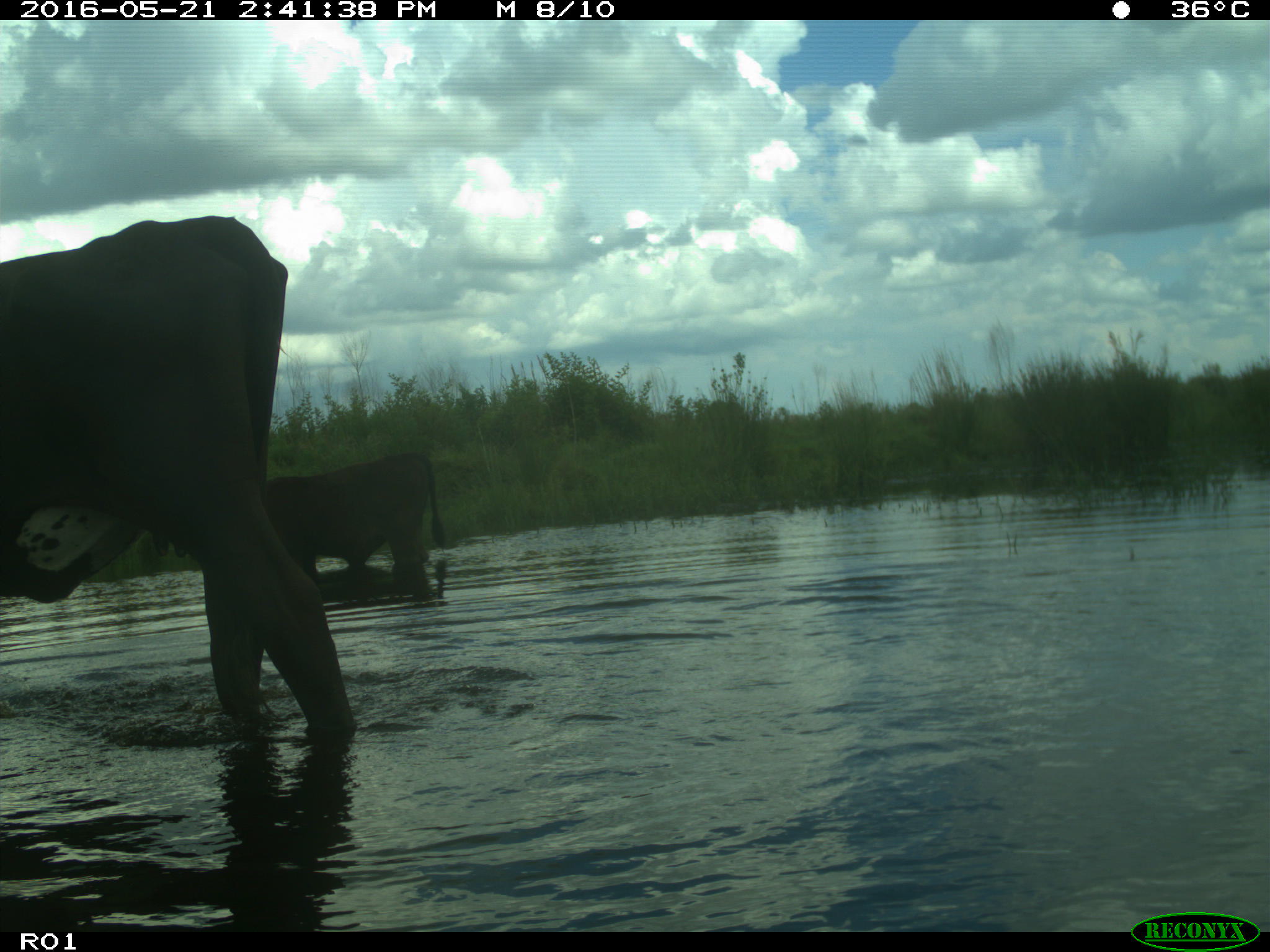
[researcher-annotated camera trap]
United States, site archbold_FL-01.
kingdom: Animalia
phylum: Chordata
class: Mammalia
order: Artiodactyla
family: Bovidae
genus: Bos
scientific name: Bos taurus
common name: domestic cow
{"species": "Bos taurus (domestic cow)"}